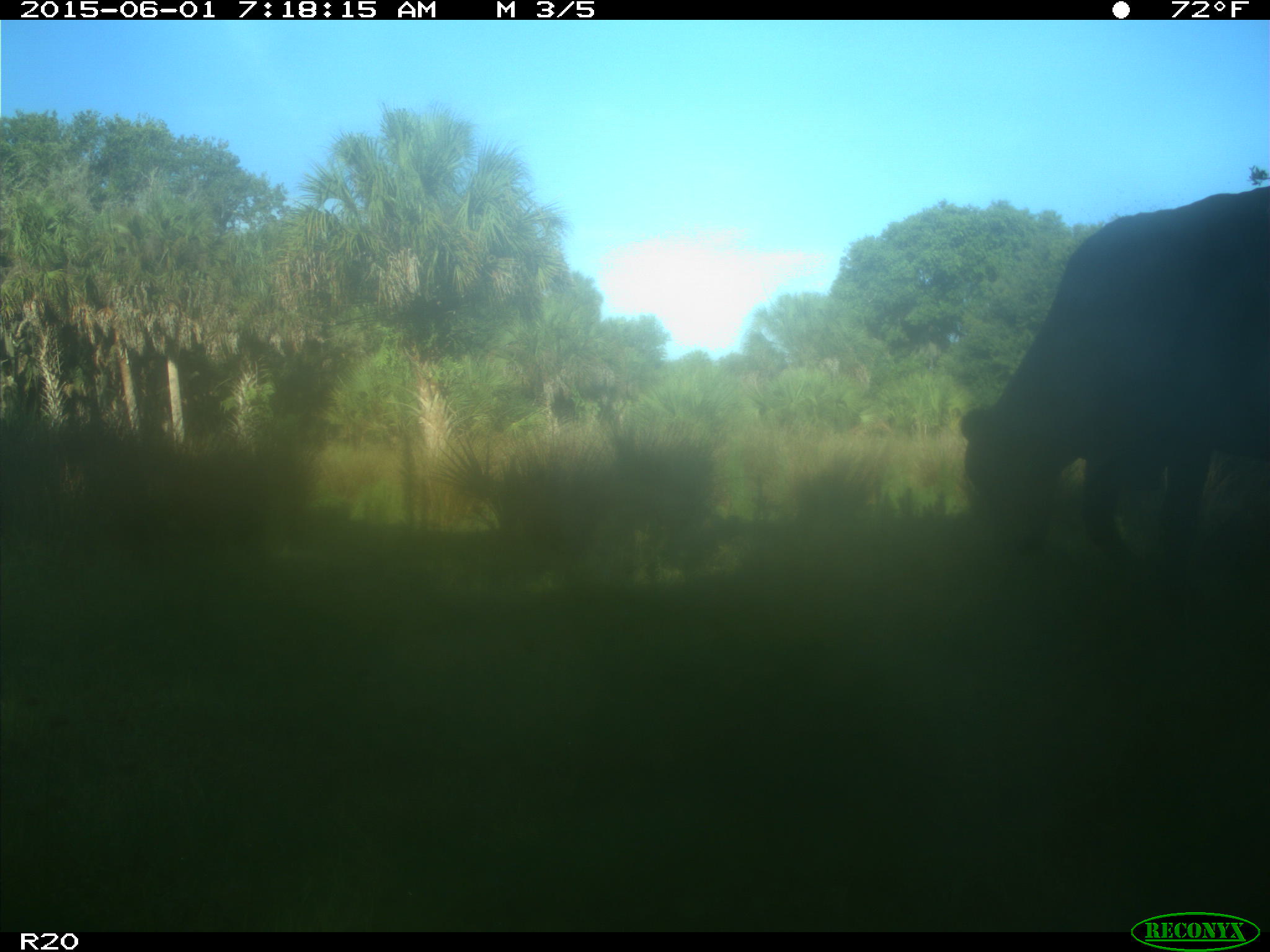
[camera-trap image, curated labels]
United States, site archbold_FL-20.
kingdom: Animalia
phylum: Chordata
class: Mammalia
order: Artiodactyla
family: Bovidae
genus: Bos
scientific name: Bos taurus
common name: domestic cow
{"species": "Bos taurus (domestic cow)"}